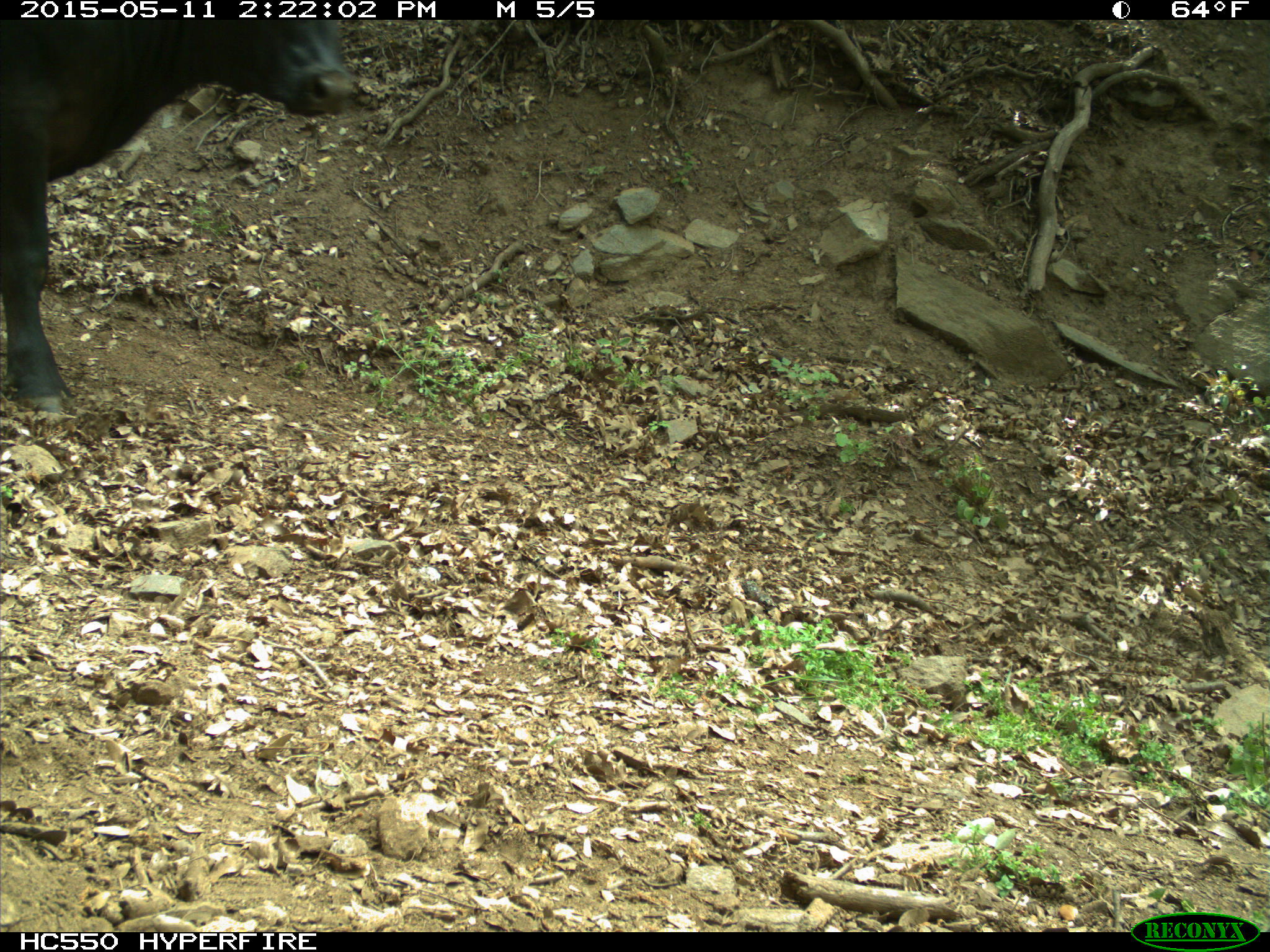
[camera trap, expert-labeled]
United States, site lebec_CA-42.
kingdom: Animalia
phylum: Chordata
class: Mammalia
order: Artiodactyla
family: Bovidae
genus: Bos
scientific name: Bos taurus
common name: domestic cow